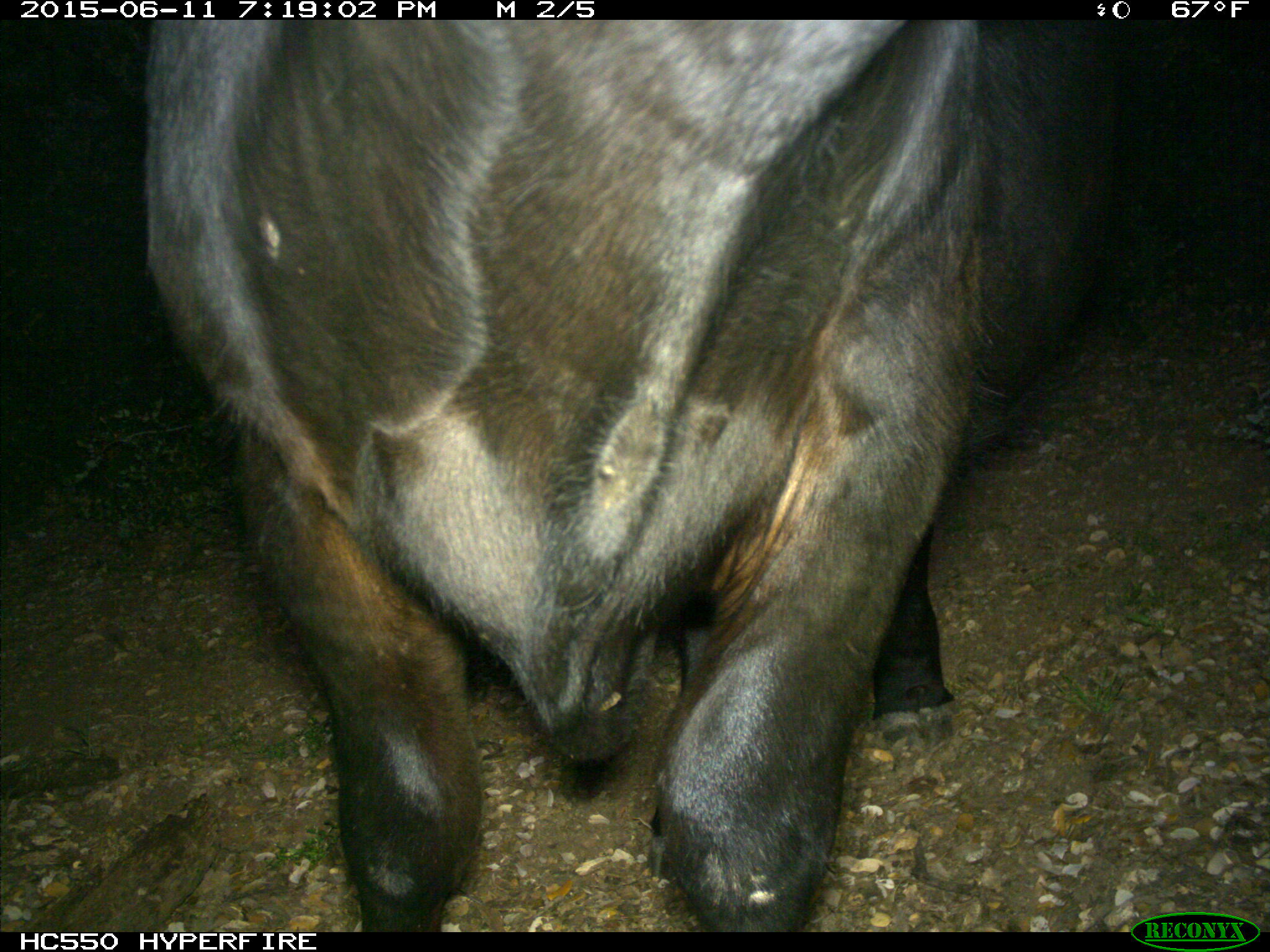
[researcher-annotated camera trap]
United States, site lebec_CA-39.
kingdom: Animalia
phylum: Chordata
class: Mammalia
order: Artiodactyla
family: Bovidae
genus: Bos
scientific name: Bos taurus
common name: domestic cow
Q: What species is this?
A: Bos taurus (domestic cow).